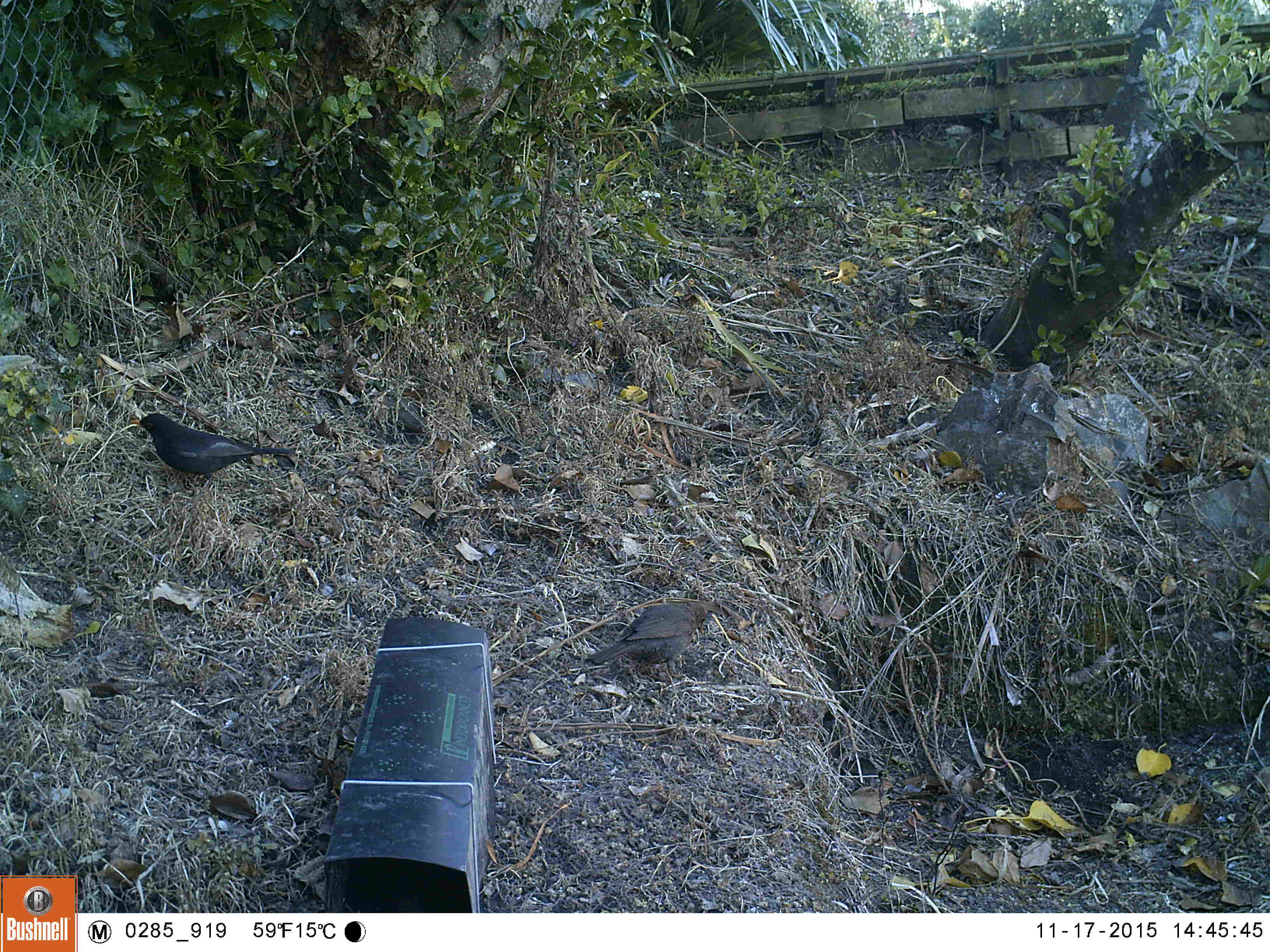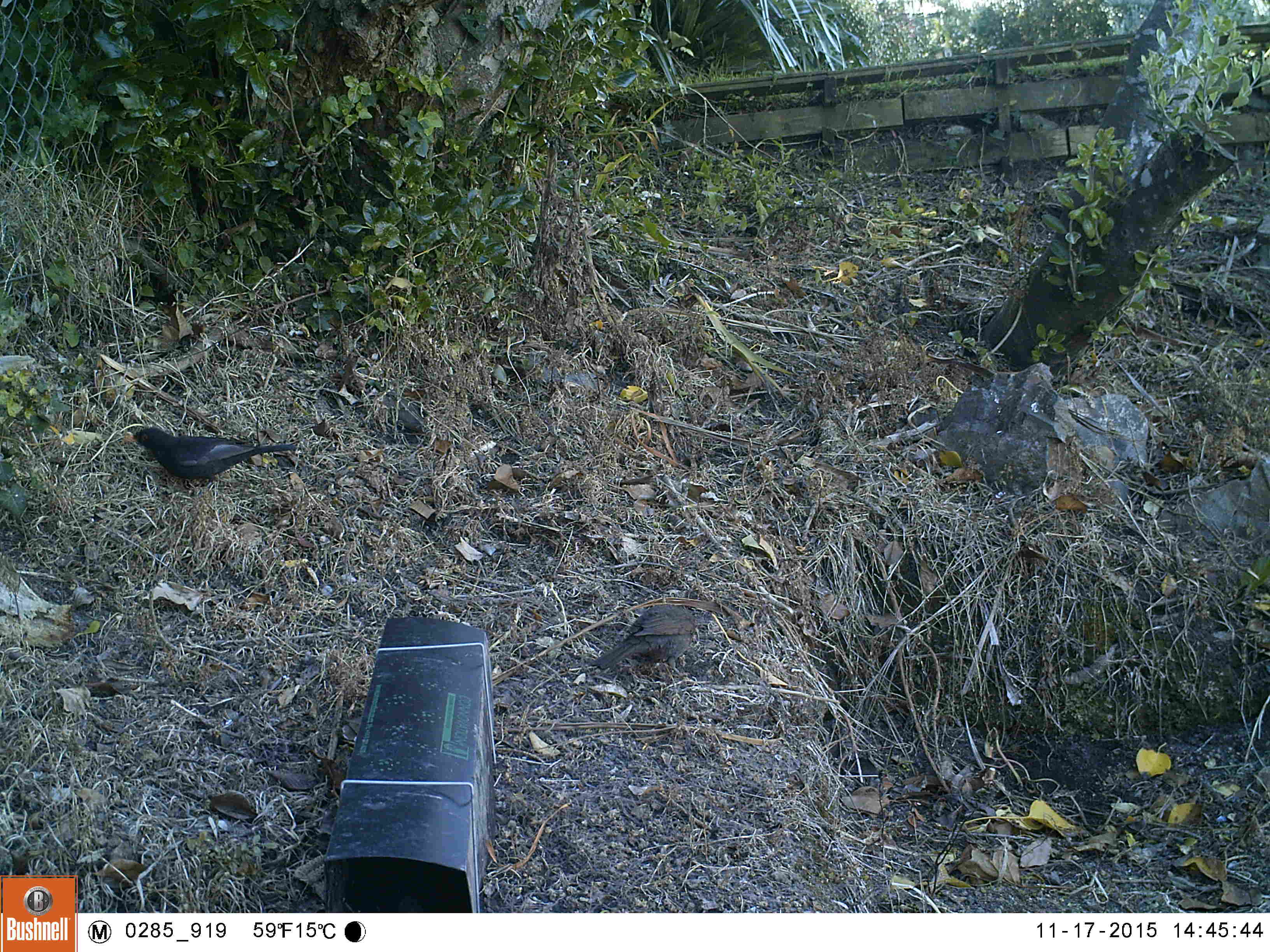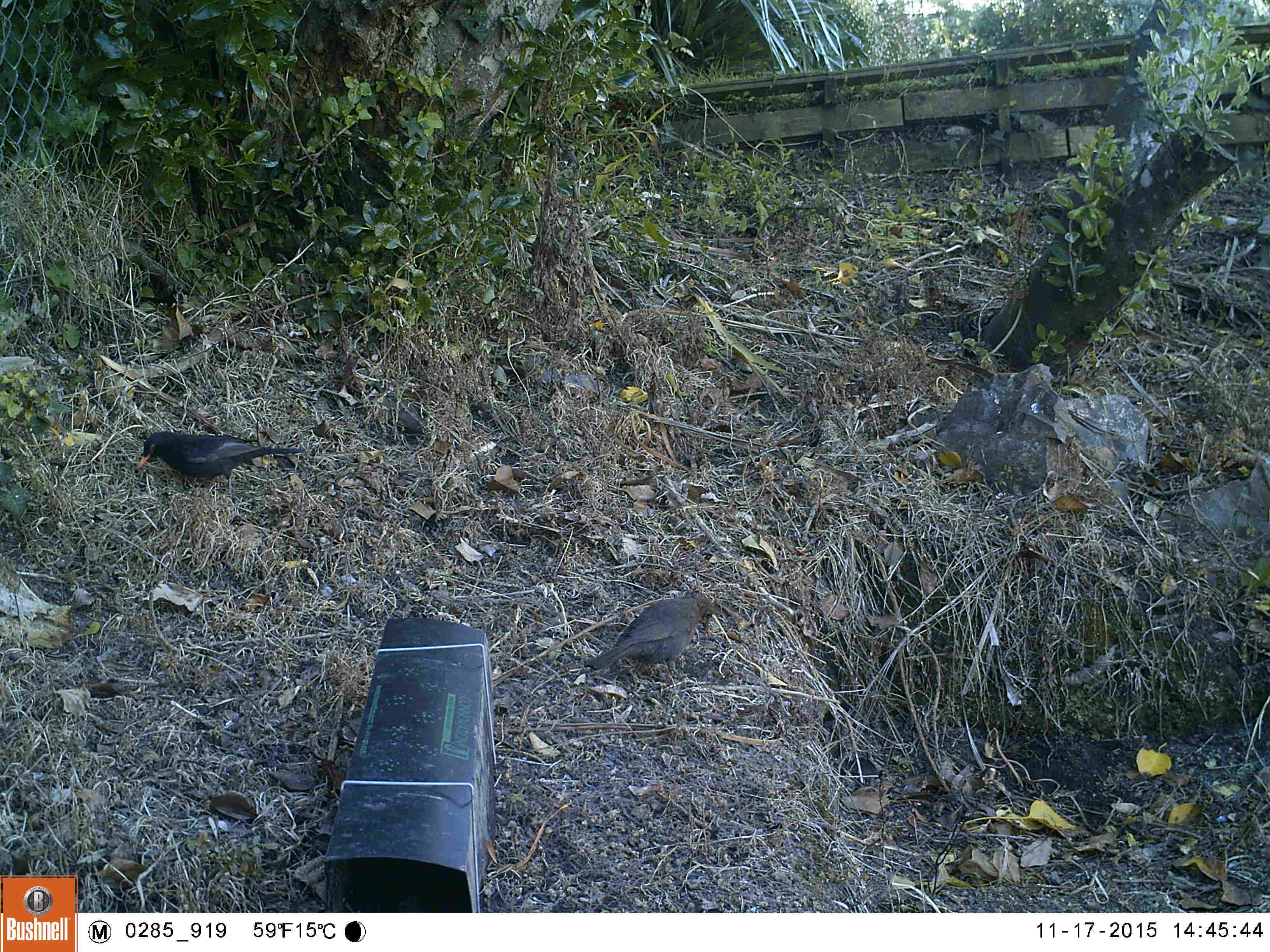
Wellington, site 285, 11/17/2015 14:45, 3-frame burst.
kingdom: Animalia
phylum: Chordata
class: Aves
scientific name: Aves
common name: bird